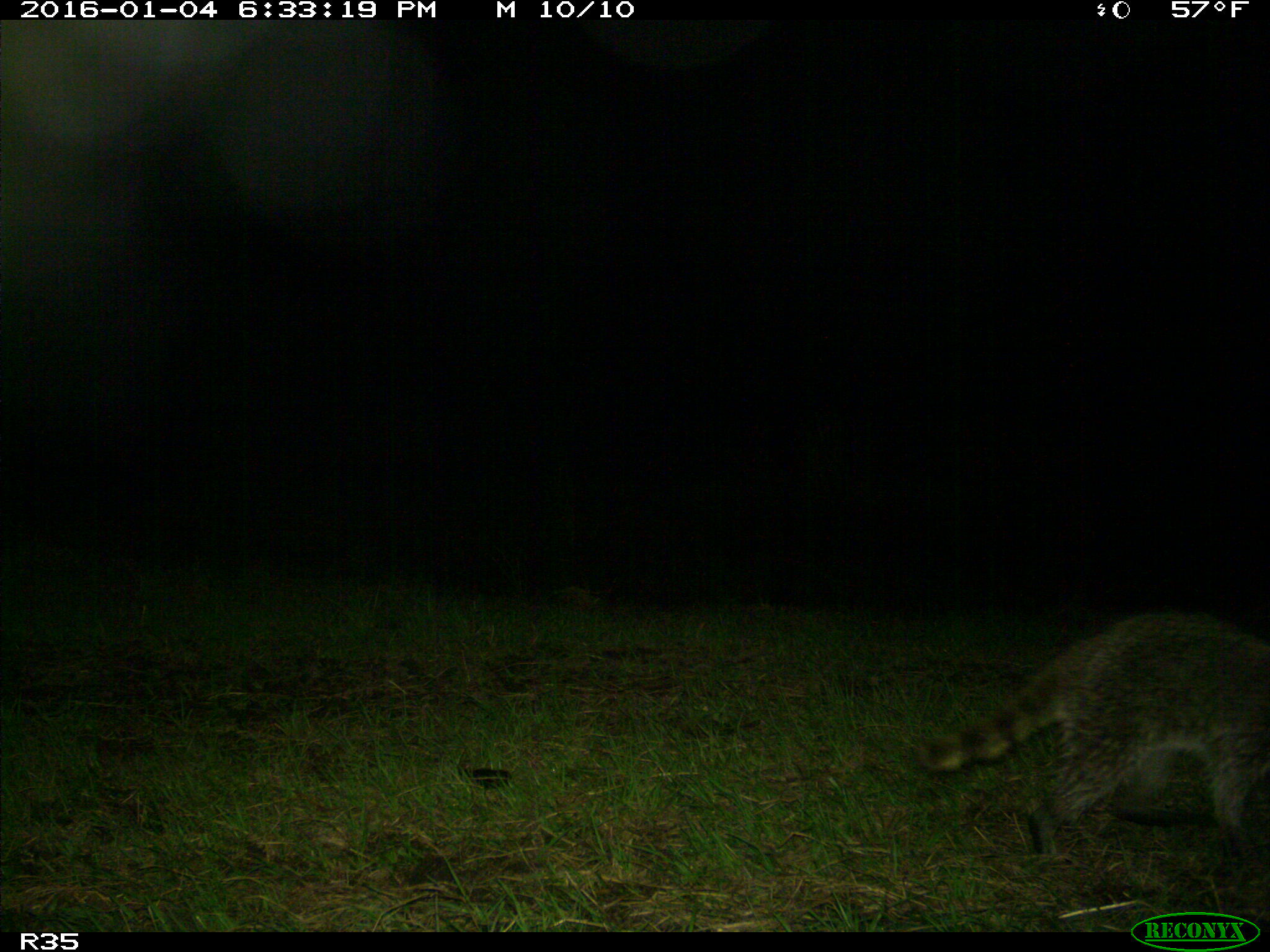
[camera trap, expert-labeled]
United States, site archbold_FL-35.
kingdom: Animalia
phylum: Chordata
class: Mammalia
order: Carnivora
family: Procyonidae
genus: Procyon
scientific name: Procyon lotor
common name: common raccoon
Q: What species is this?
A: Procyon lotor (common raccoon).